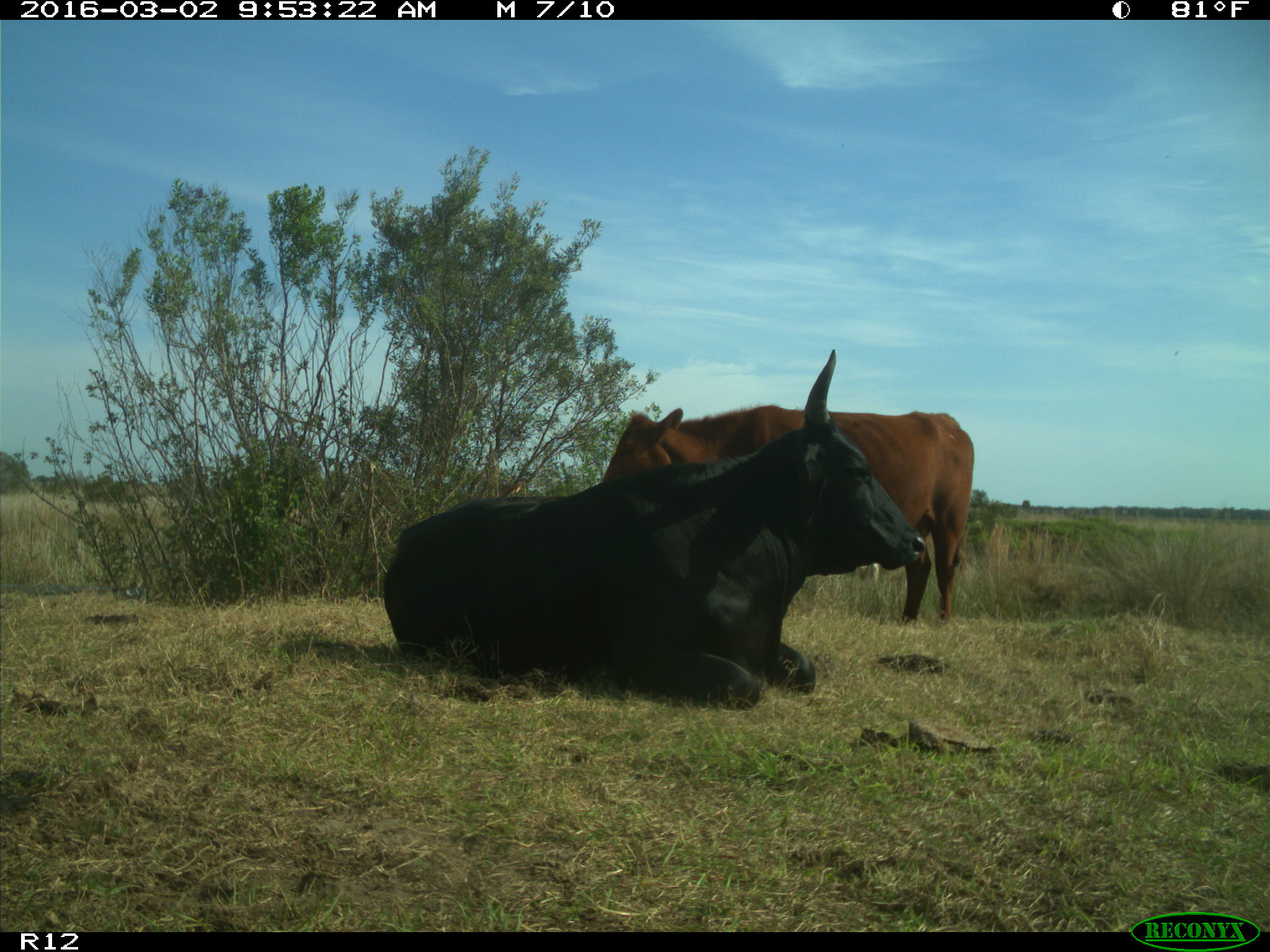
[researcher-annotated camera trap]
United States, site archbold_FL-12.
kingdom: Animalia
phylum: Chordata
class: Mammalia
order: Artiodactyla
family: Bovidae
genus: Bos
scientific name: Bos taurus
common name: domestic cow